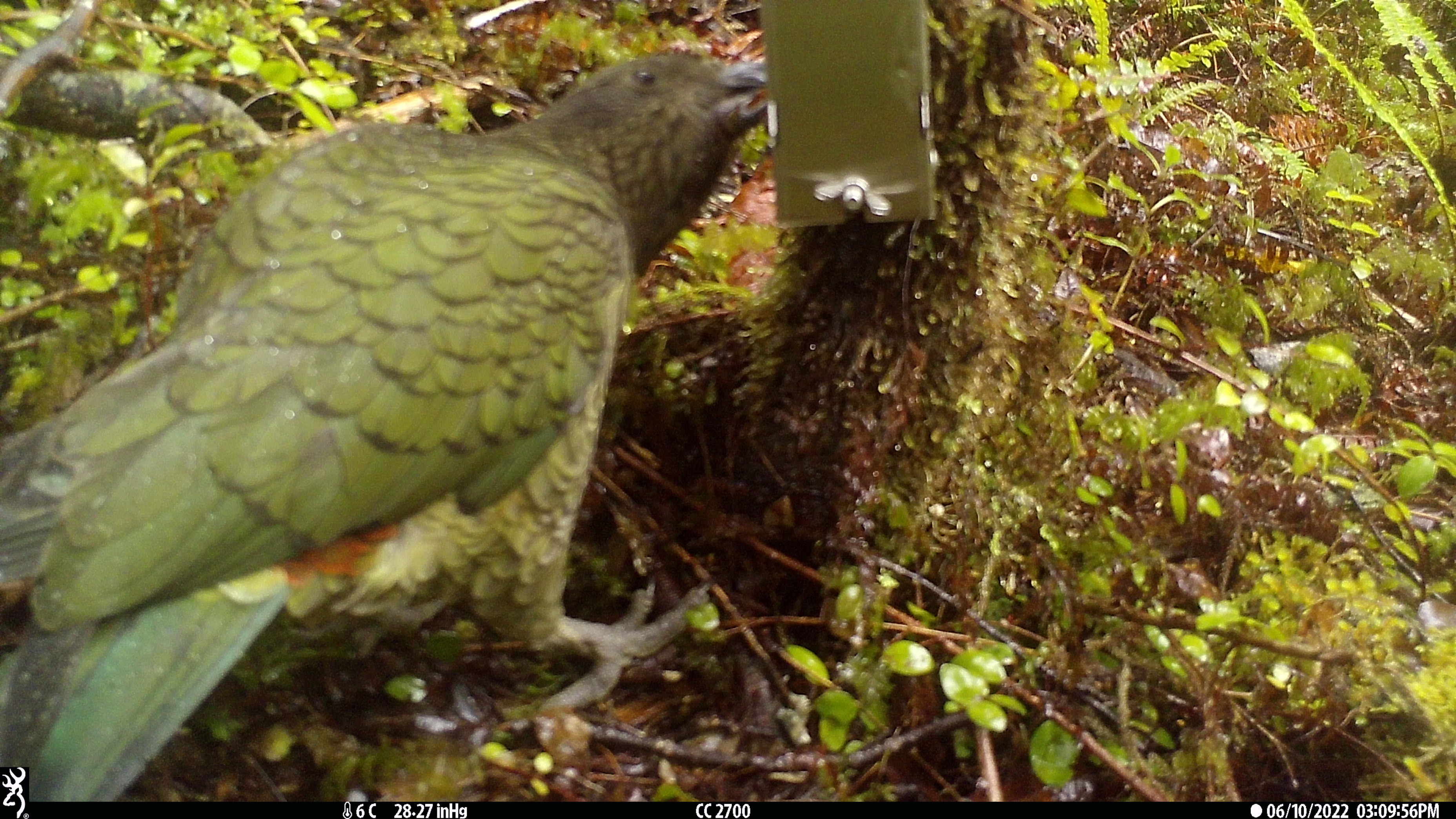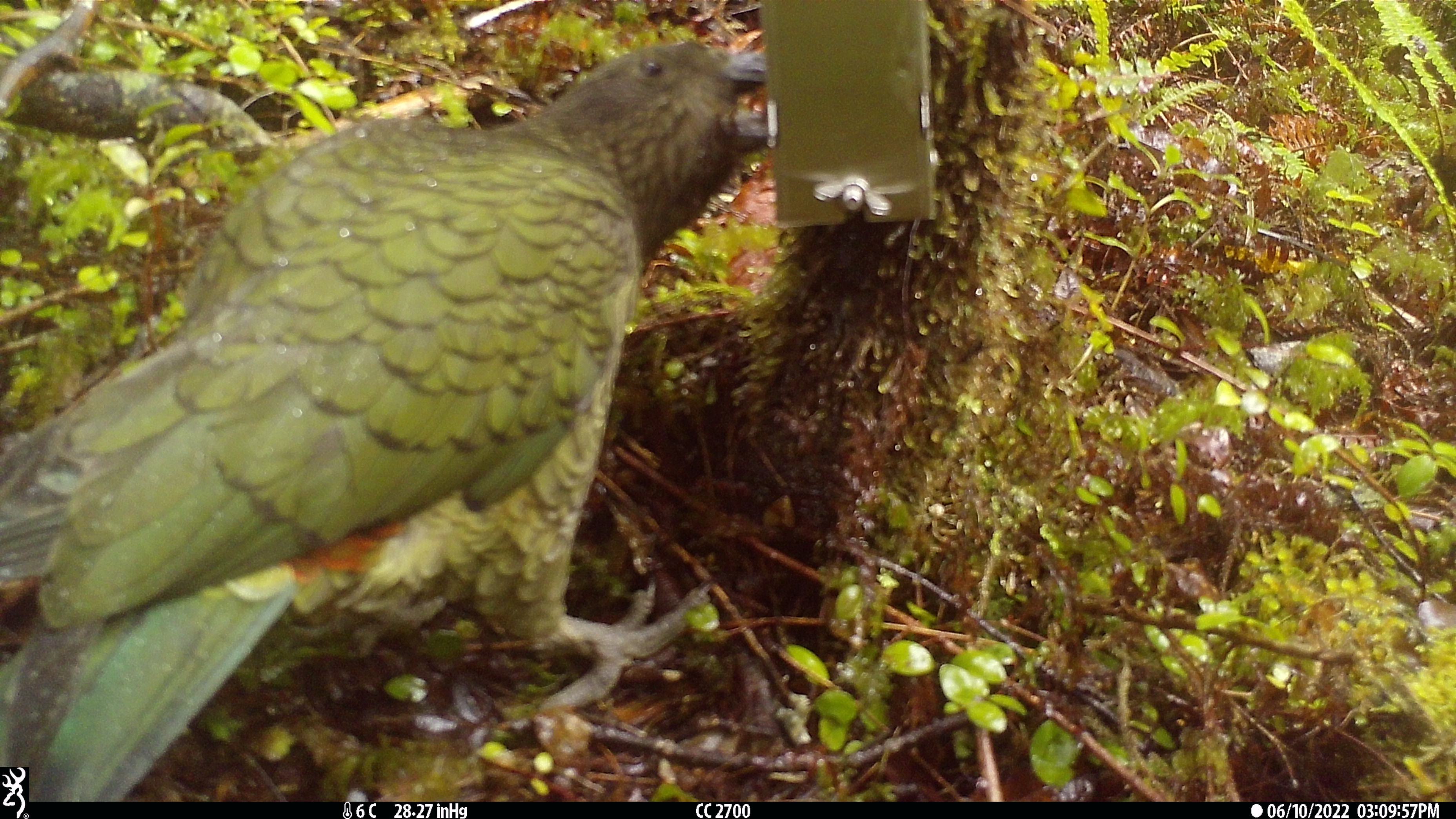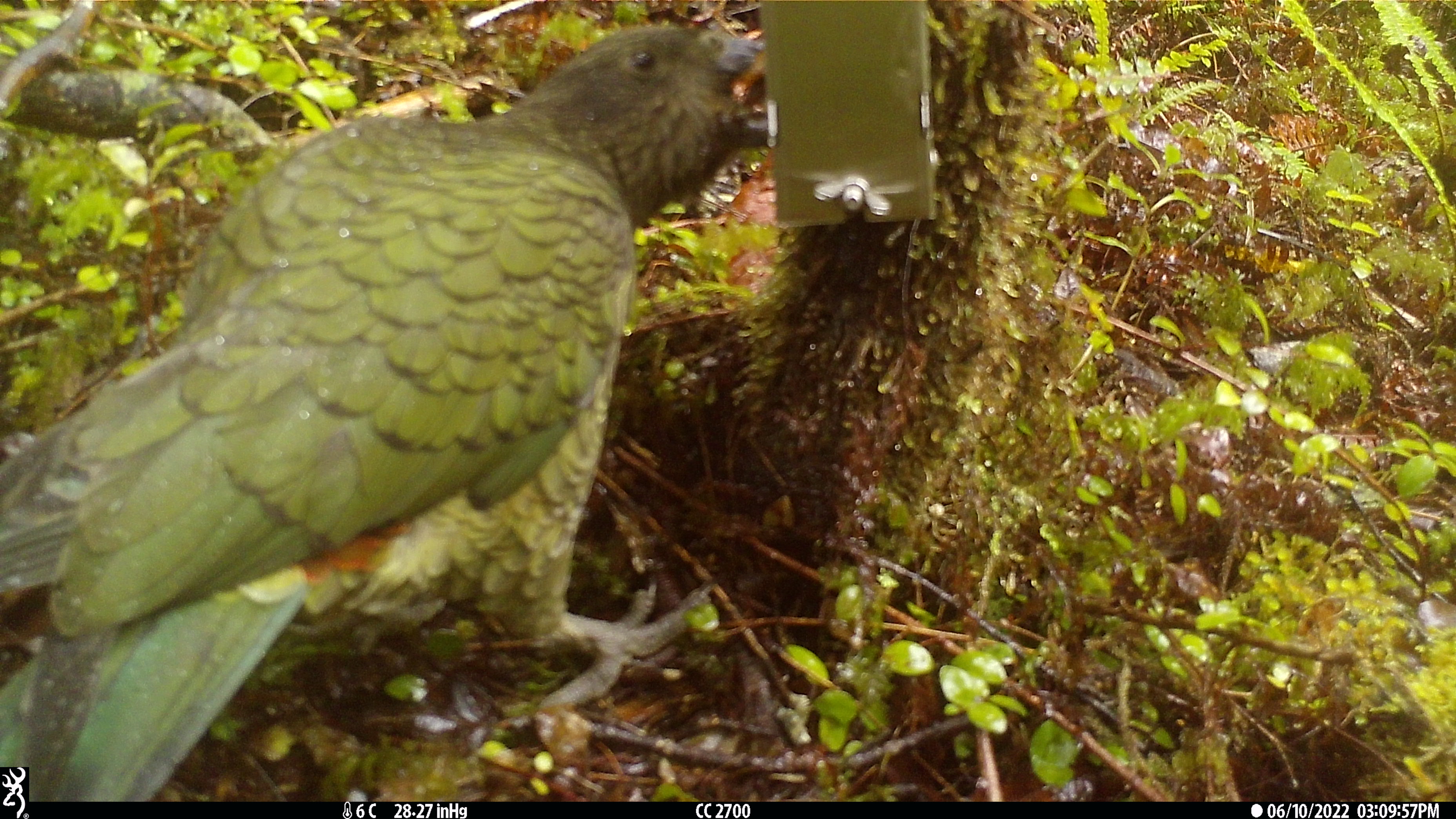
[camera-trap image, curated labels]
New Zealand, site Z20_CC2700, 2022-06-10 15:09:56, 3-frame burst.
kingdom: Animalia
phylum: Chordata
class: Aves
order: Psittaciformes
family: Strigopidae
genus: Nestor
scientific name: Nestor notabilis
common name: kea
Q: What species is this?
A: Kea (Nestor notabilis).